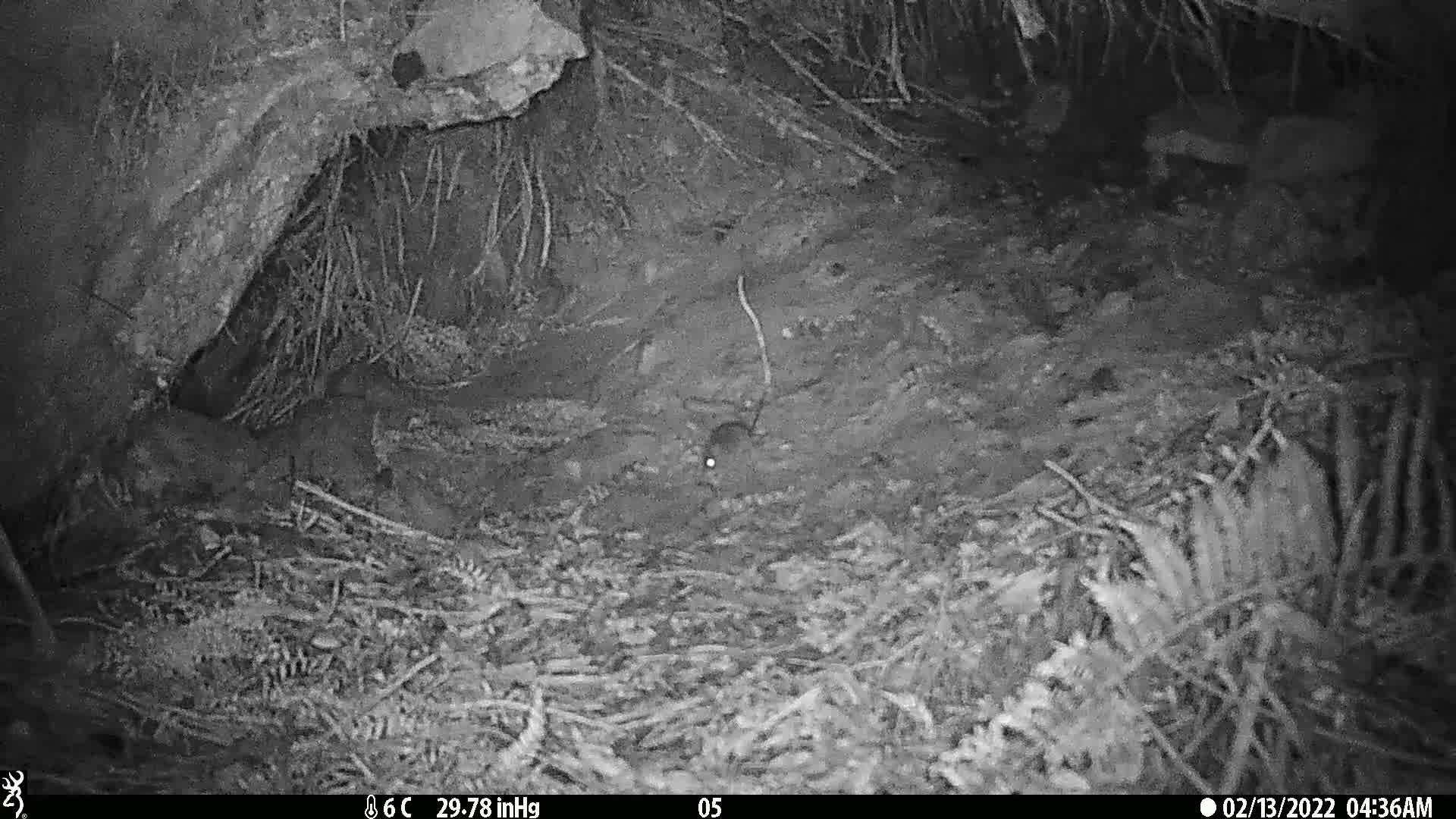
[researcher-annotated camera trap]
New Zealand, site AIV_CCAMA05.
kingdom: Animalia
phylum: Chordata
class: Mammalia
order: Rodentia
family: Muridae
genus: Mus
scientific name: Mus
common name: mouse